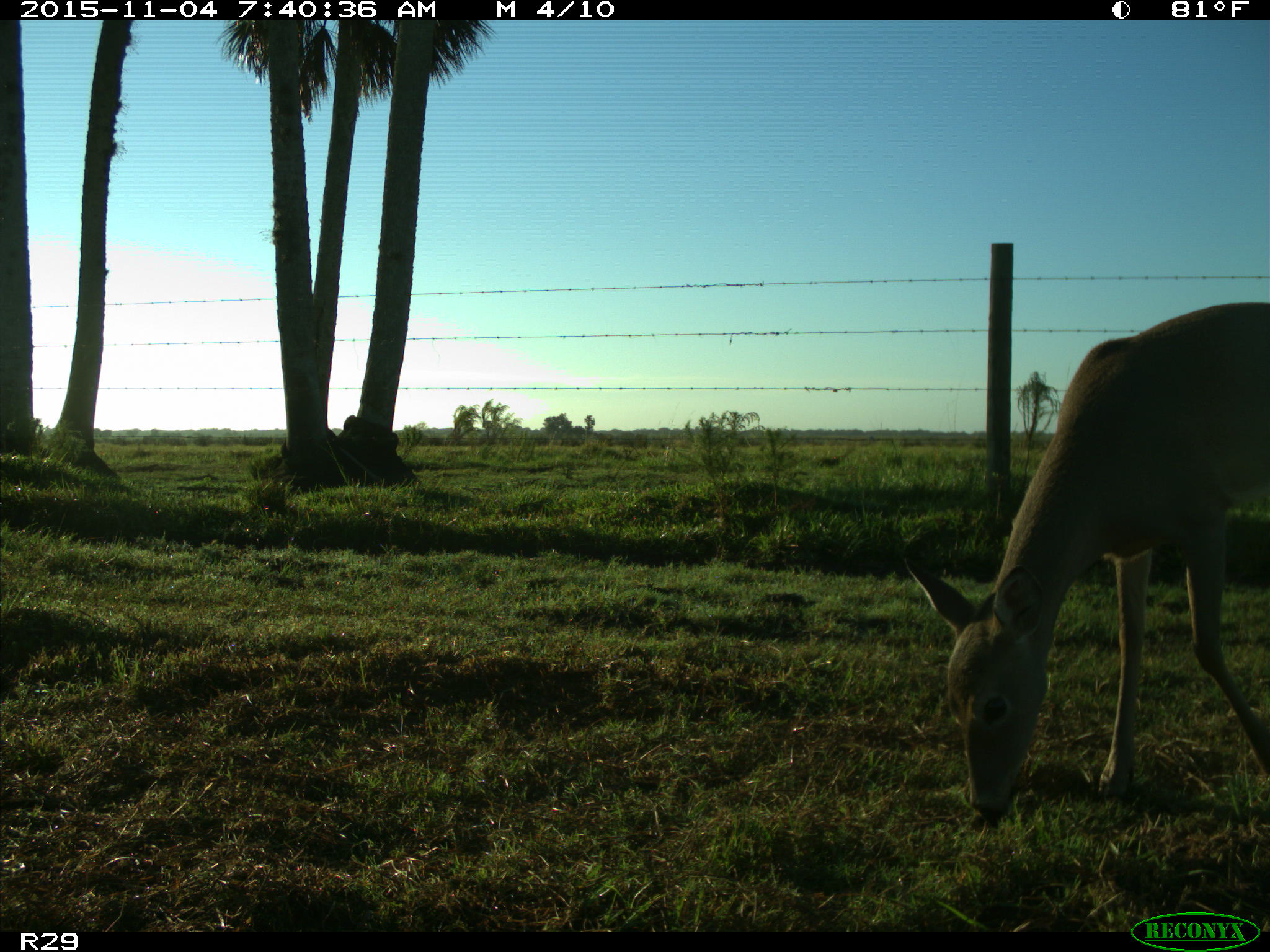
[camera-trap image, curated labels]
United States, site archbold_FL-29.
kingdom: Animalia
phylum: Chordata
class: Mammalia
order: Artiodactyla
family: Cervidae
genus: Odocoileus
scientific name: Odocoileus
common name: deer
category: unidentified deer